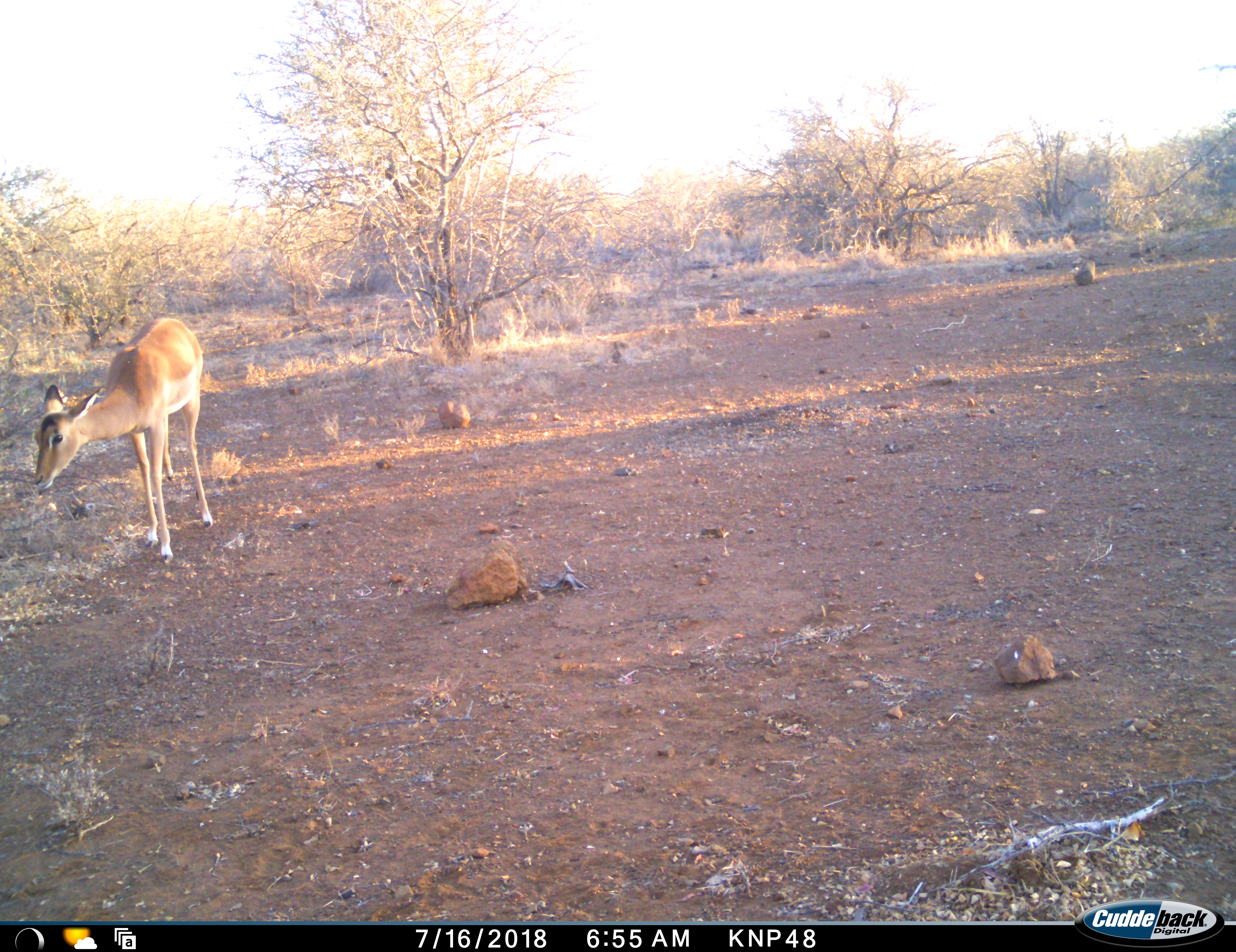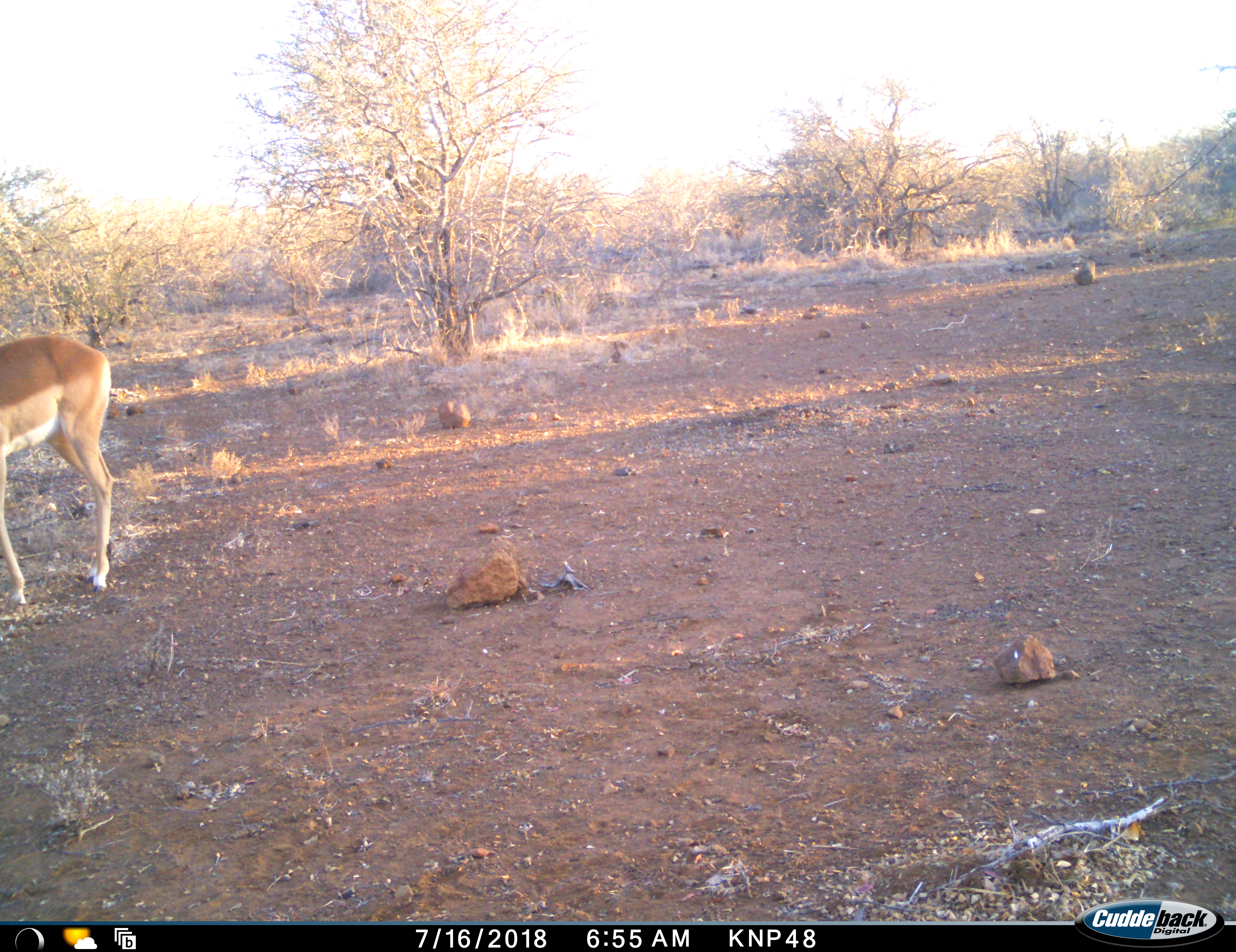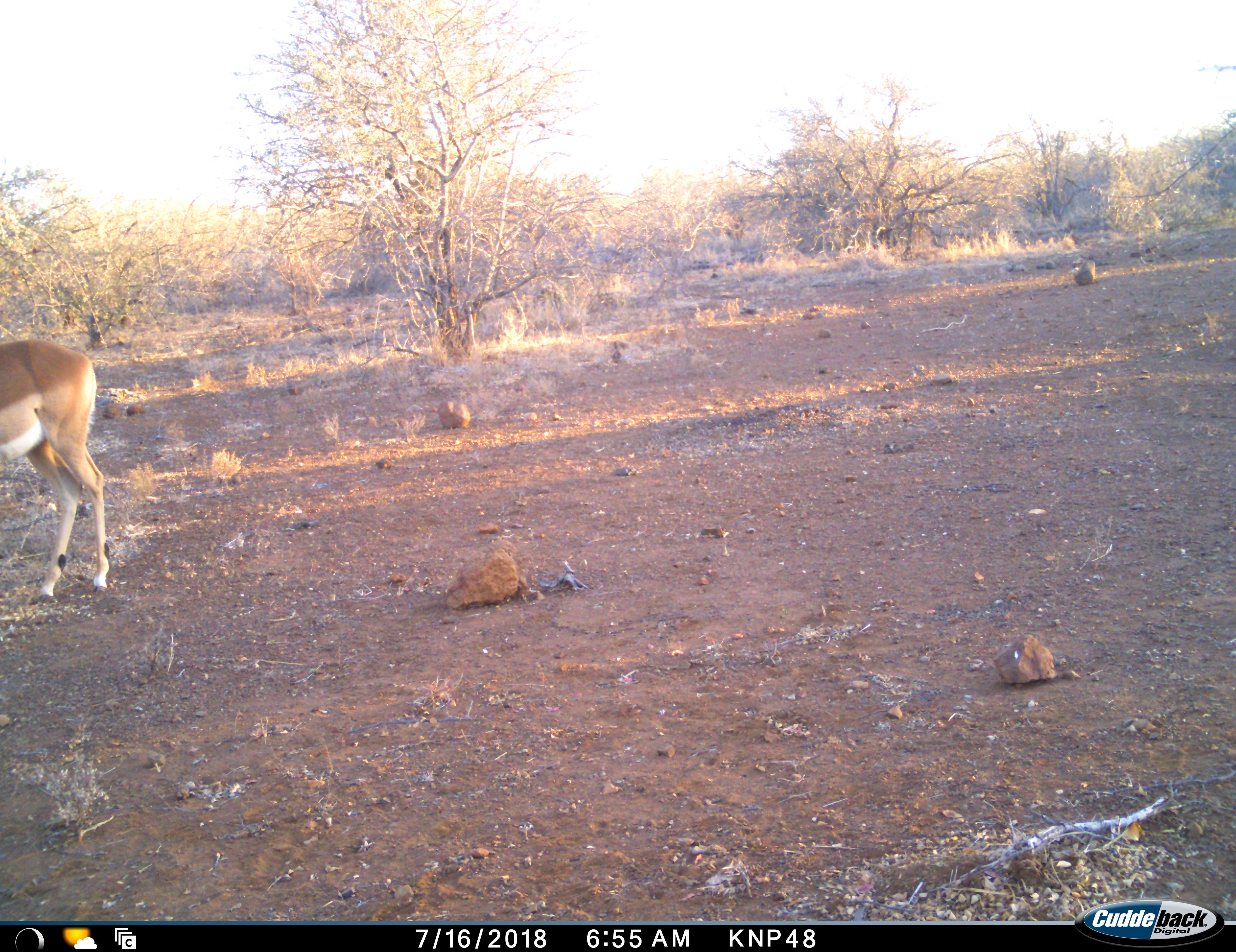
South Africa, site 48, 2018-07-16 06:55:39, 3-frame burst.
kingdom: Animalia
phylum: Chordata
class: Mammalia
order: Artiodactyla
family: Bovidae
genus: Aepyceros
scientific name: Aepyceros melampus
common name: impala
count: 1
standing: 20%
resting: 0%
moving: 60%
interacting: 0%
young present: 0%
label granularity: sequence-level